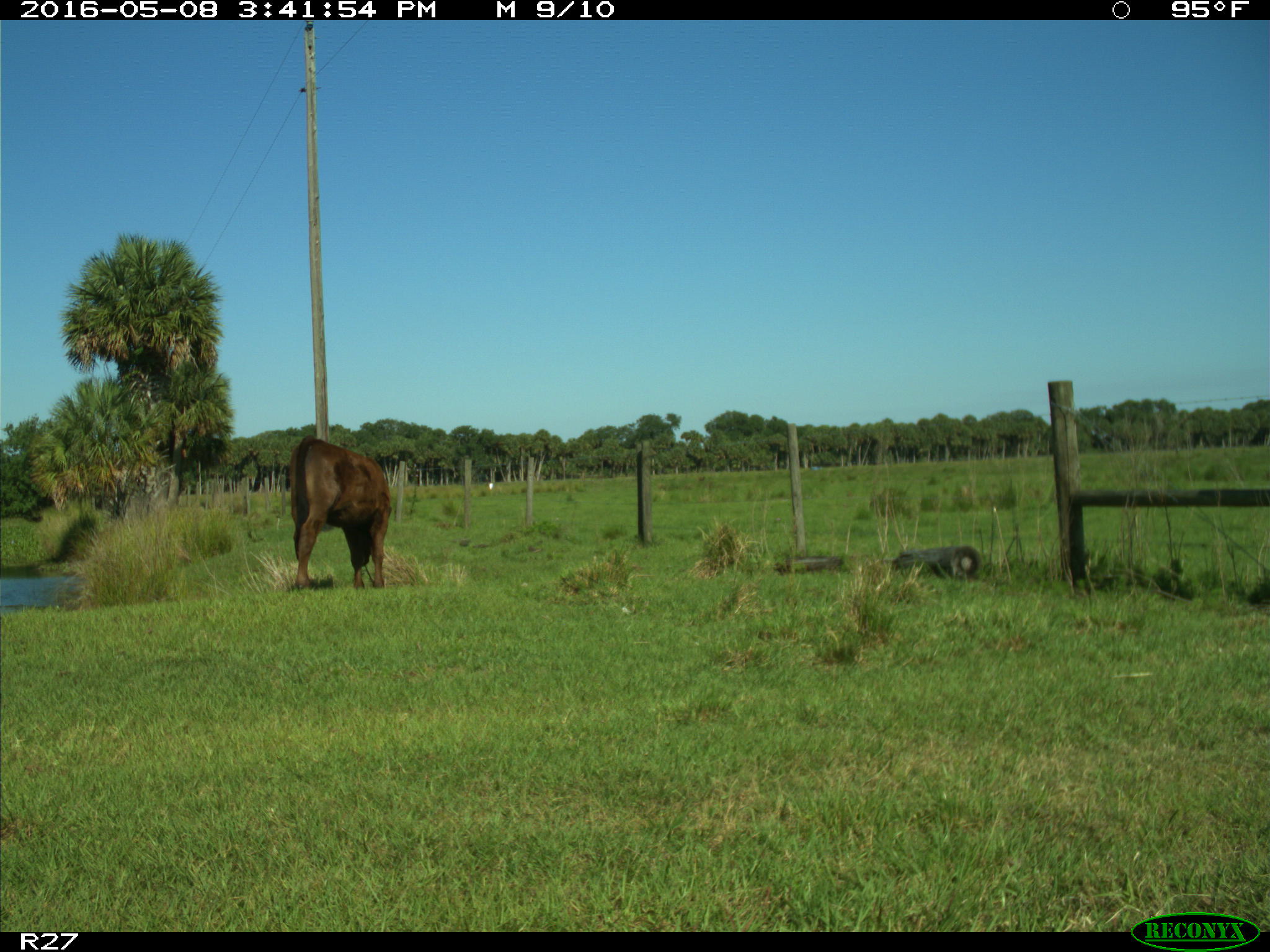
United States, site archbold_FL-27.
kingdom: Animalia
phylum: Chordata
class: Mammalia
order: Artiodactyla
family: Bovidae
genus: Bos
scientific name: Bos taurus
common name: domestic cow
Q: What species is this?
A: Bos taurus (domestic cow).